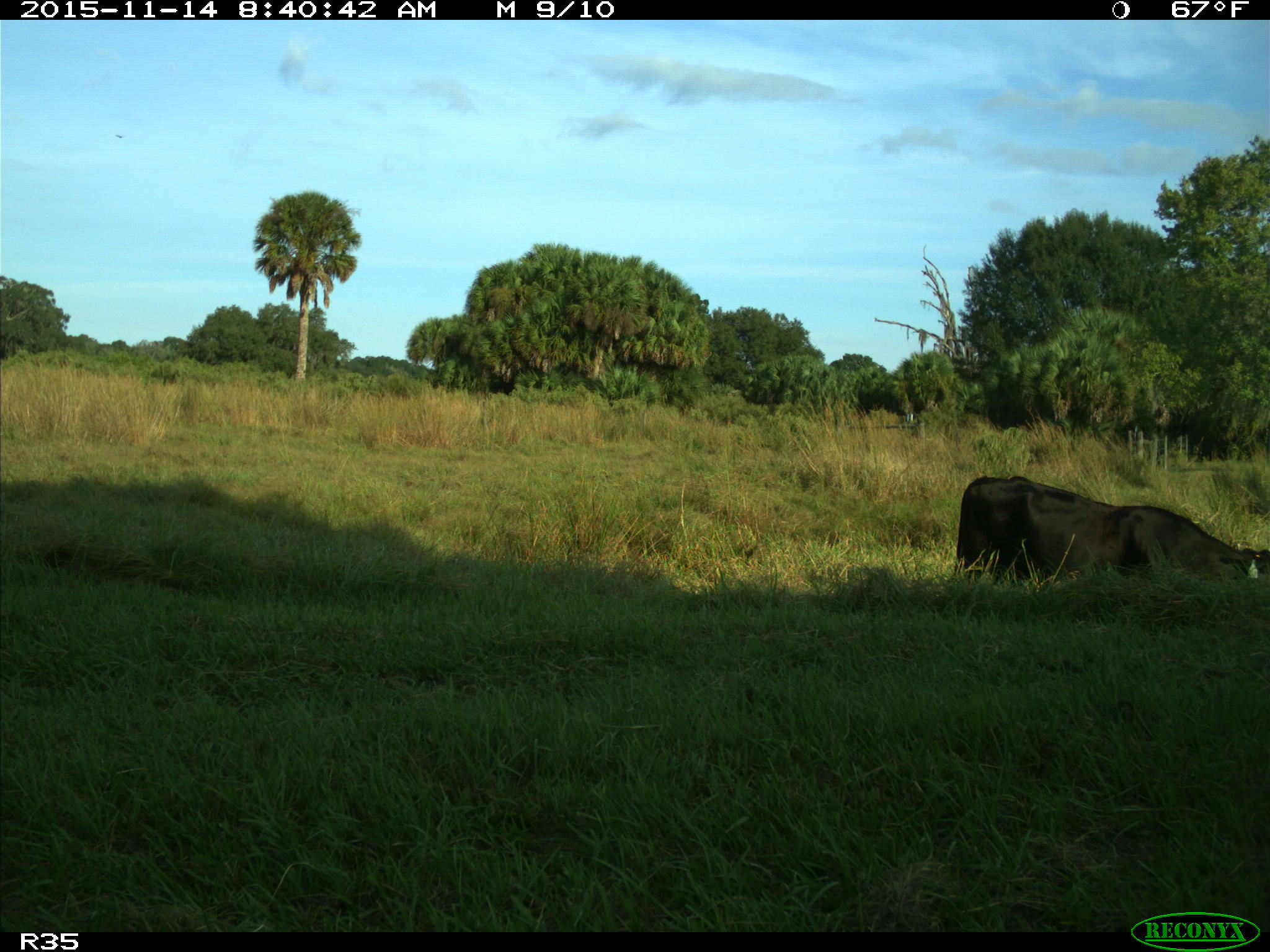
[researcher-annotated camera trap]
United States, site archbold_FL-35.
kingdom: Animalia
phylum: Chordata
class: Mammalia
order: Artiodactyla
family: Bovidae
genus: Bos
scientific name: Bos taurus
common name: domestic cow